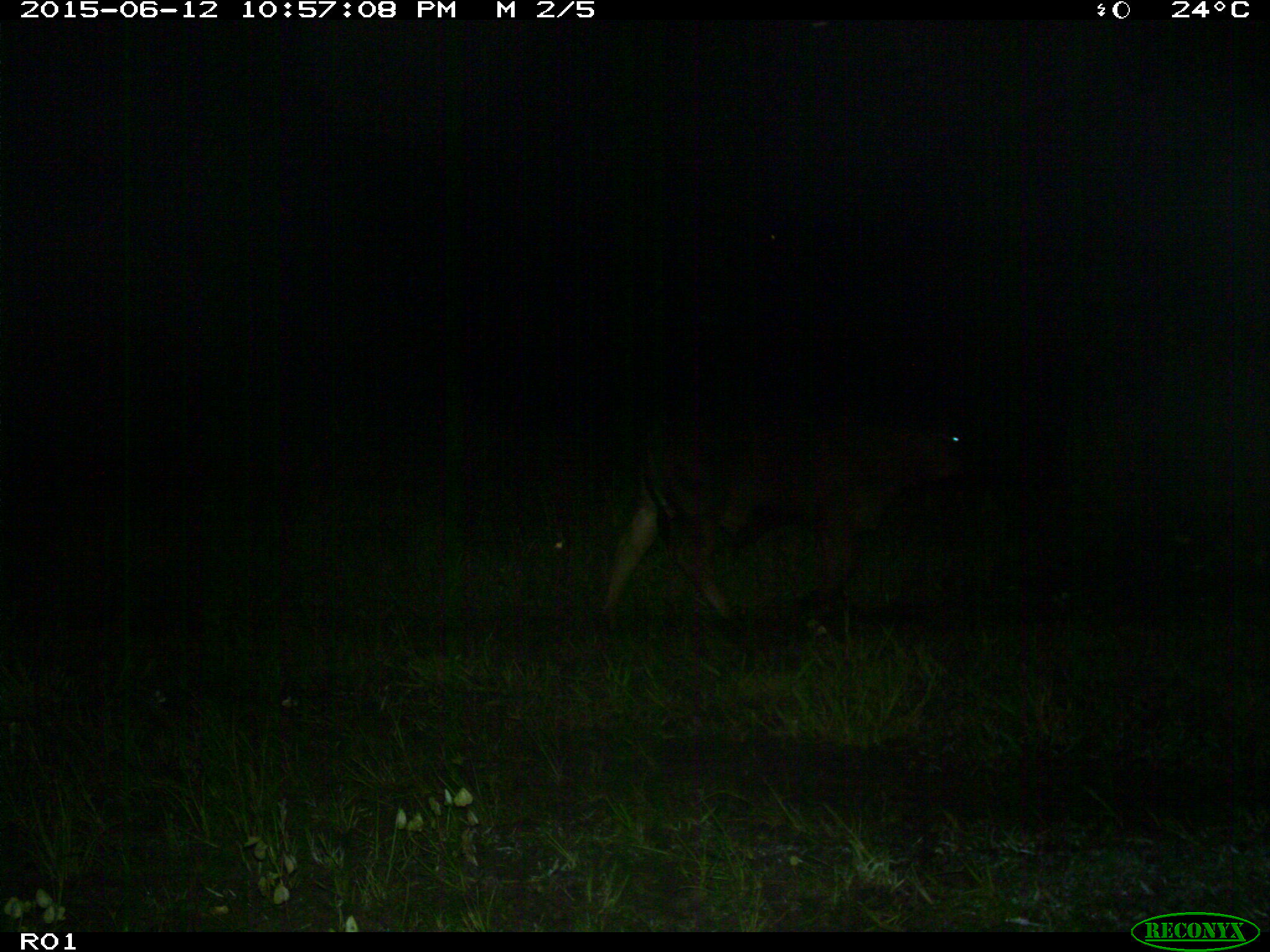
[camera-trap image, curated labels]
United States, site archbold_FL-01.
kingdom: Animalia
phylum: Chordata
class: Mammalia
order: Artiodactyla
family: Bovidae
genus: Bos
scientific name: Bos taurus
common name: domestic cow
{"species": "Bos taurus (domestic cow)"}